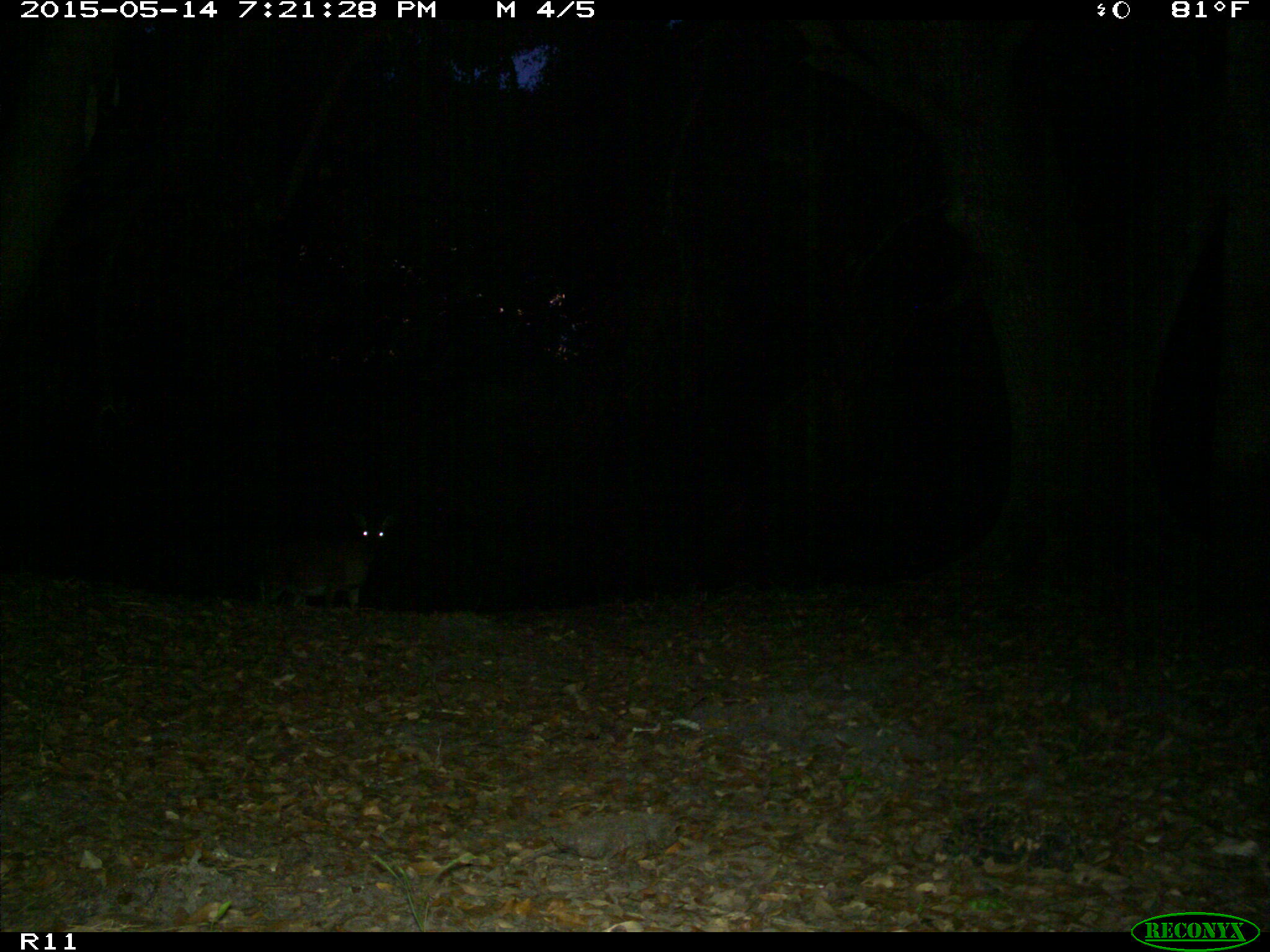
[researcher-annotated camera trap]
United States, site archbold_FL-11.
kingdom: Animalia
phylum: Chordata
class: Mammalia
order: Artiodactyla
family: Cervidae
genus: Odocoileus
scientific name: Odocoileus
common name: deer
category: unidentified deer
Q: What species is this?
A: Unidentified deer (deer) (Odocoileus).